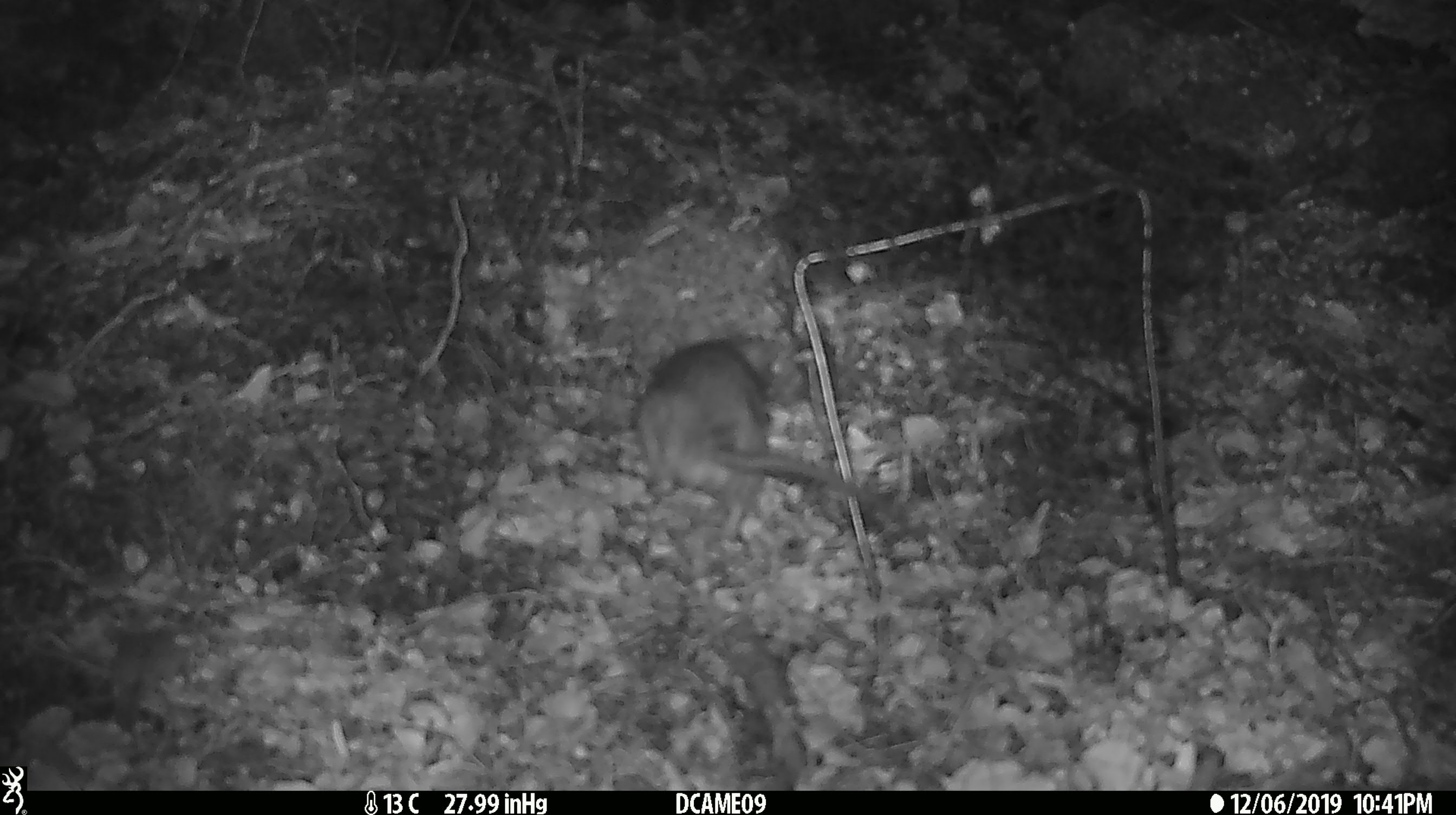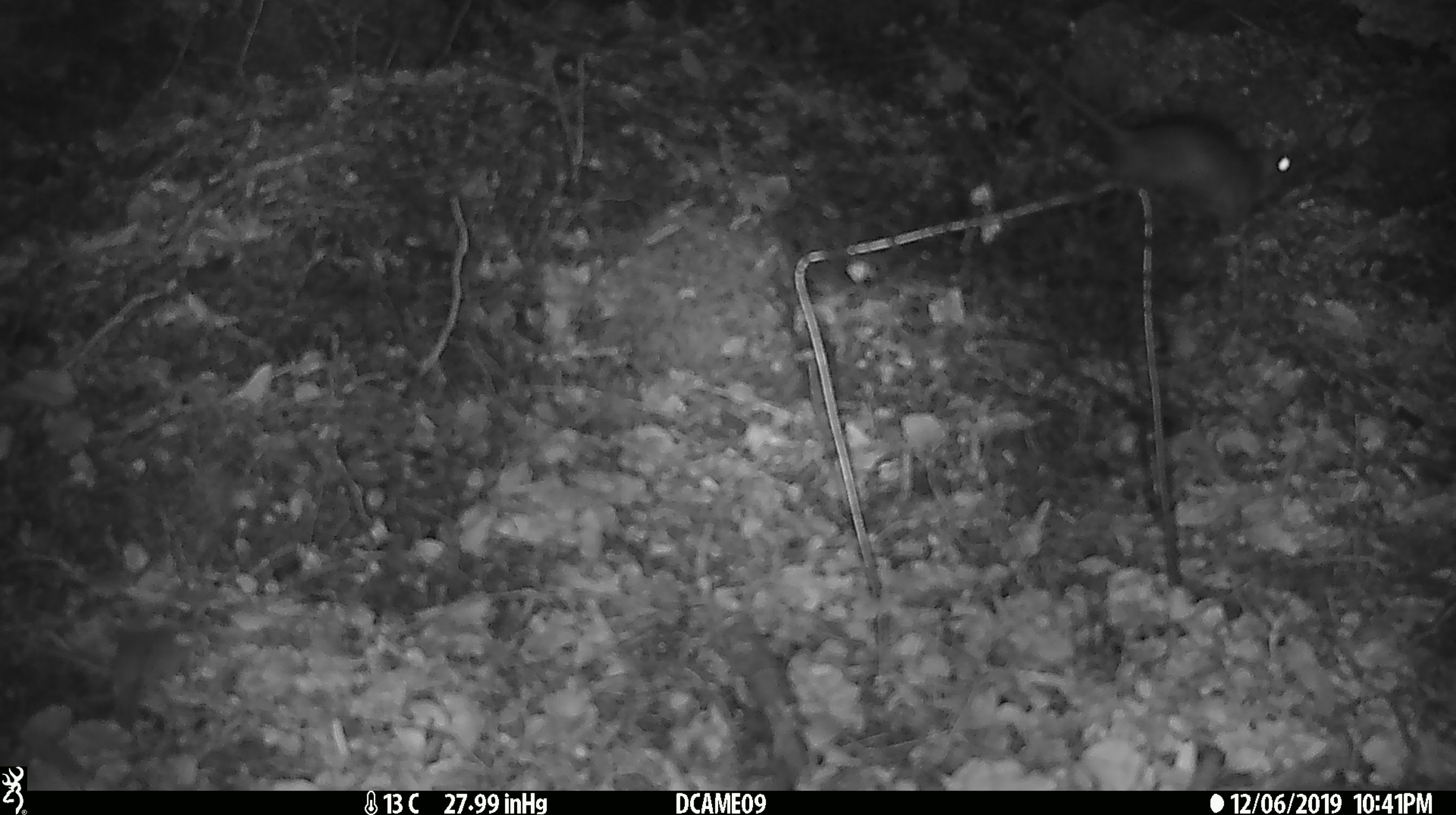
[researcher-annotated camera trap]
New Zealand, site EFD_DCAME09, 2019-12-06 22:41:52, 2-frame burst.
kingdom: Animalia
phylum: Chordata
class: Mammalia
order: Rodentia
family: Muridae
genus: Rattus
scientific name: Rattus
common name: rat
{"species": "rat (Rattus)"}